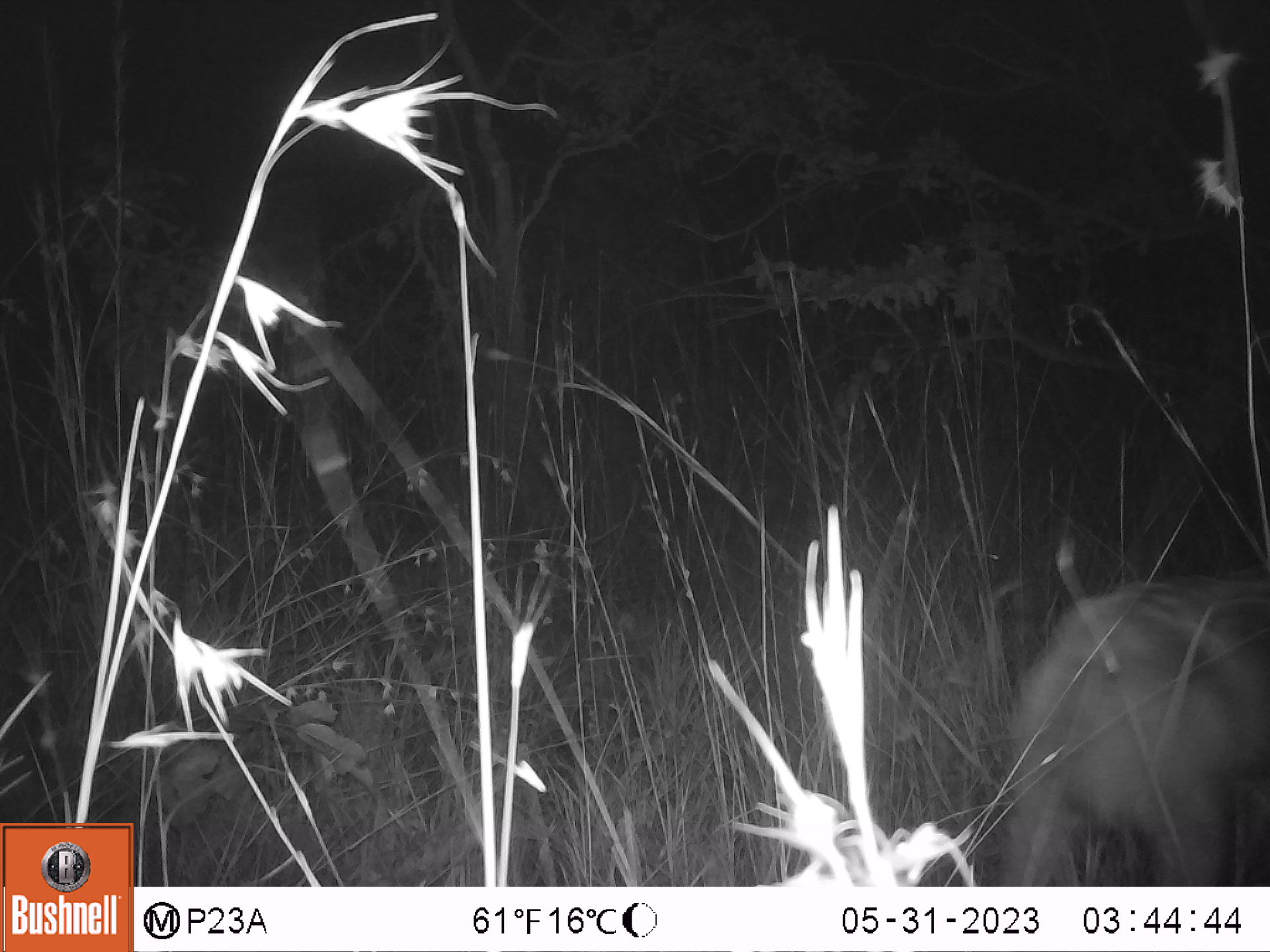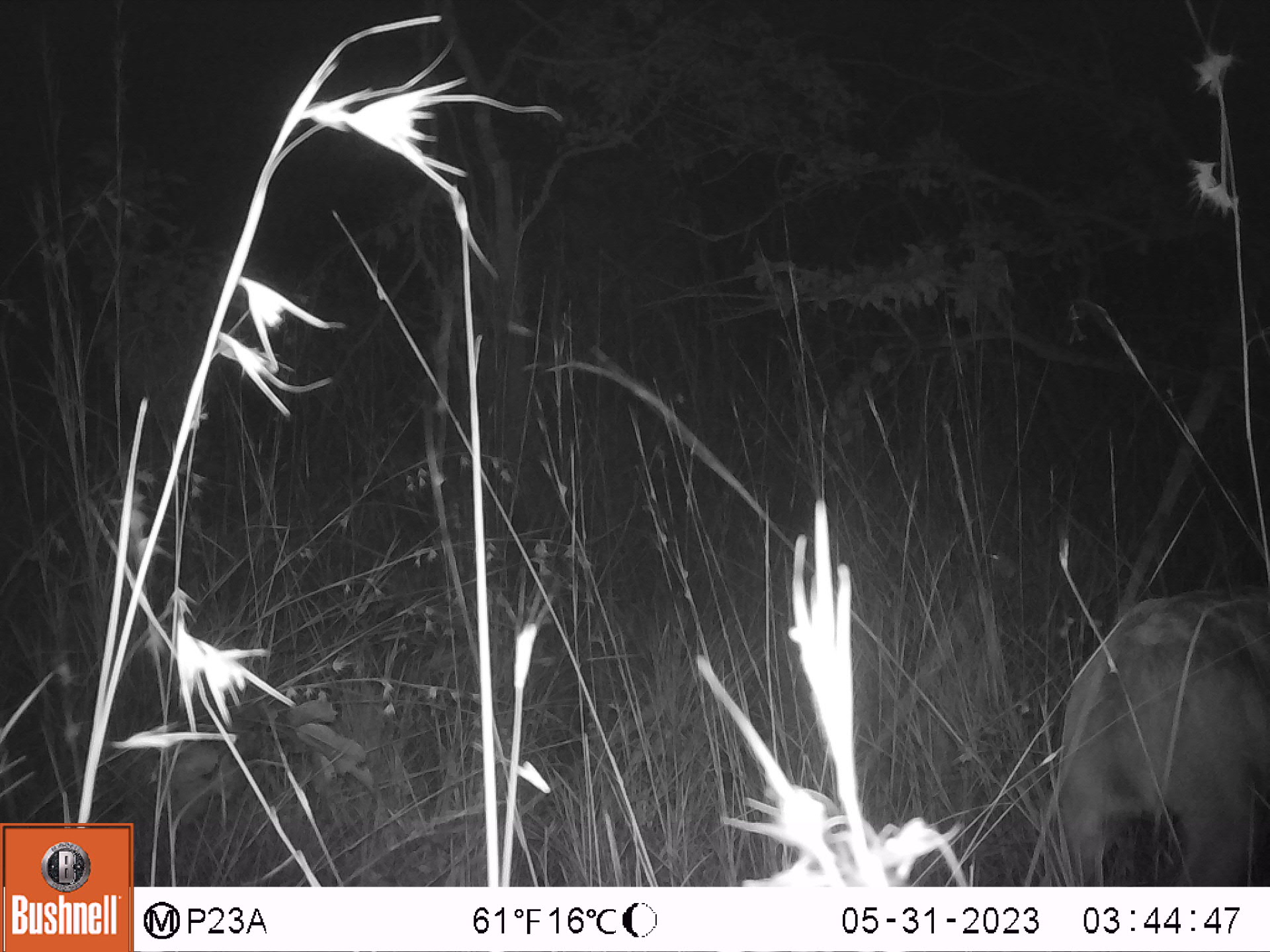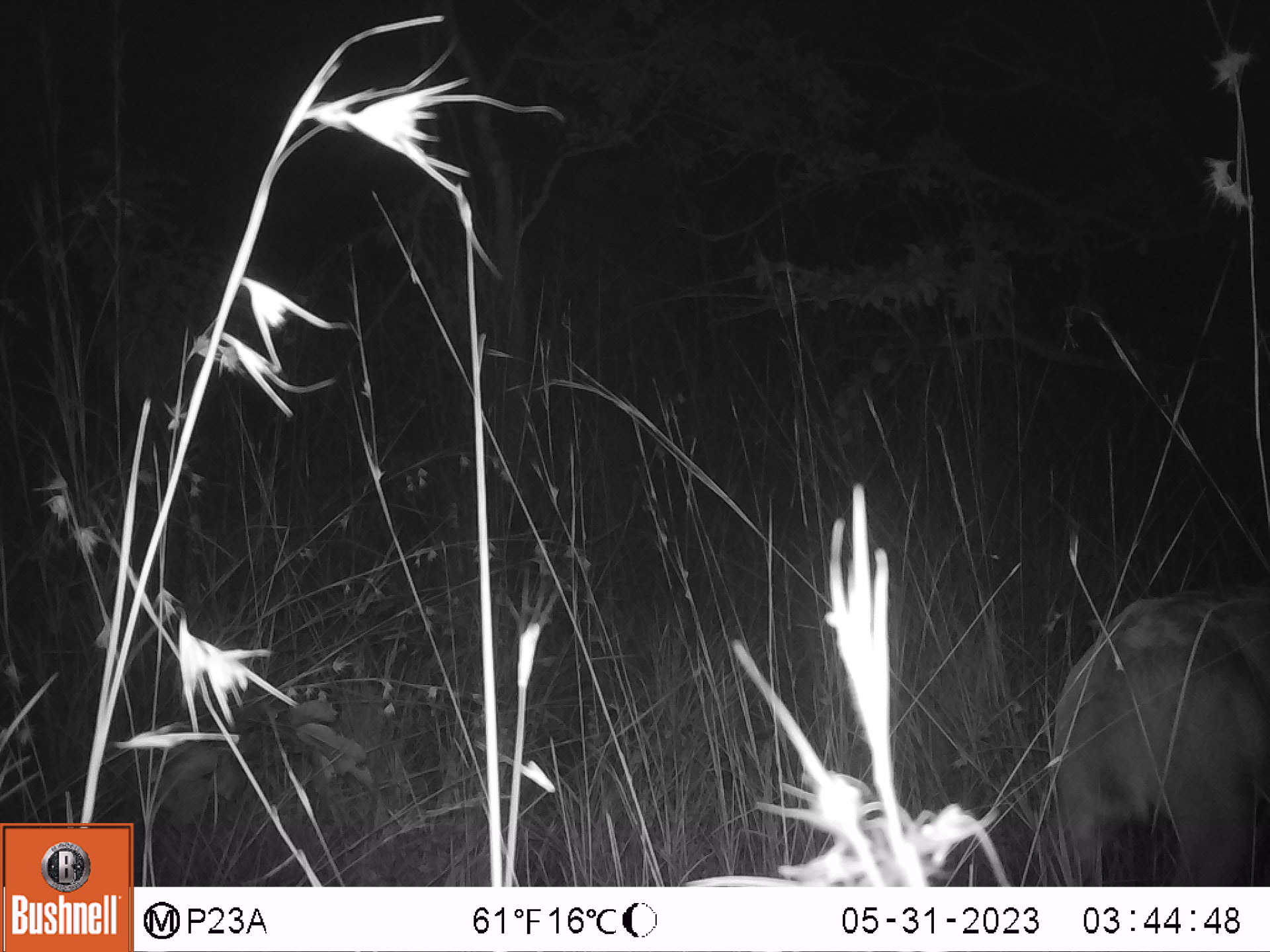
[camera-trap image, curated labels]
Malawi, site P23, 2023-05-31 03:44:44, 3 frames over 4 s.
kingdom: Animalia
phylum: Chordata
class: Mammalia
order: Artiodactyla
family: Bovidae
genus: Tragelaphus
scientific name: Tragelaphus sylvaticus sylvaticus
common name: cape bushbuck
Cape bushbuck (Tragelaphus sylvaticus sylvaticus), count 1.